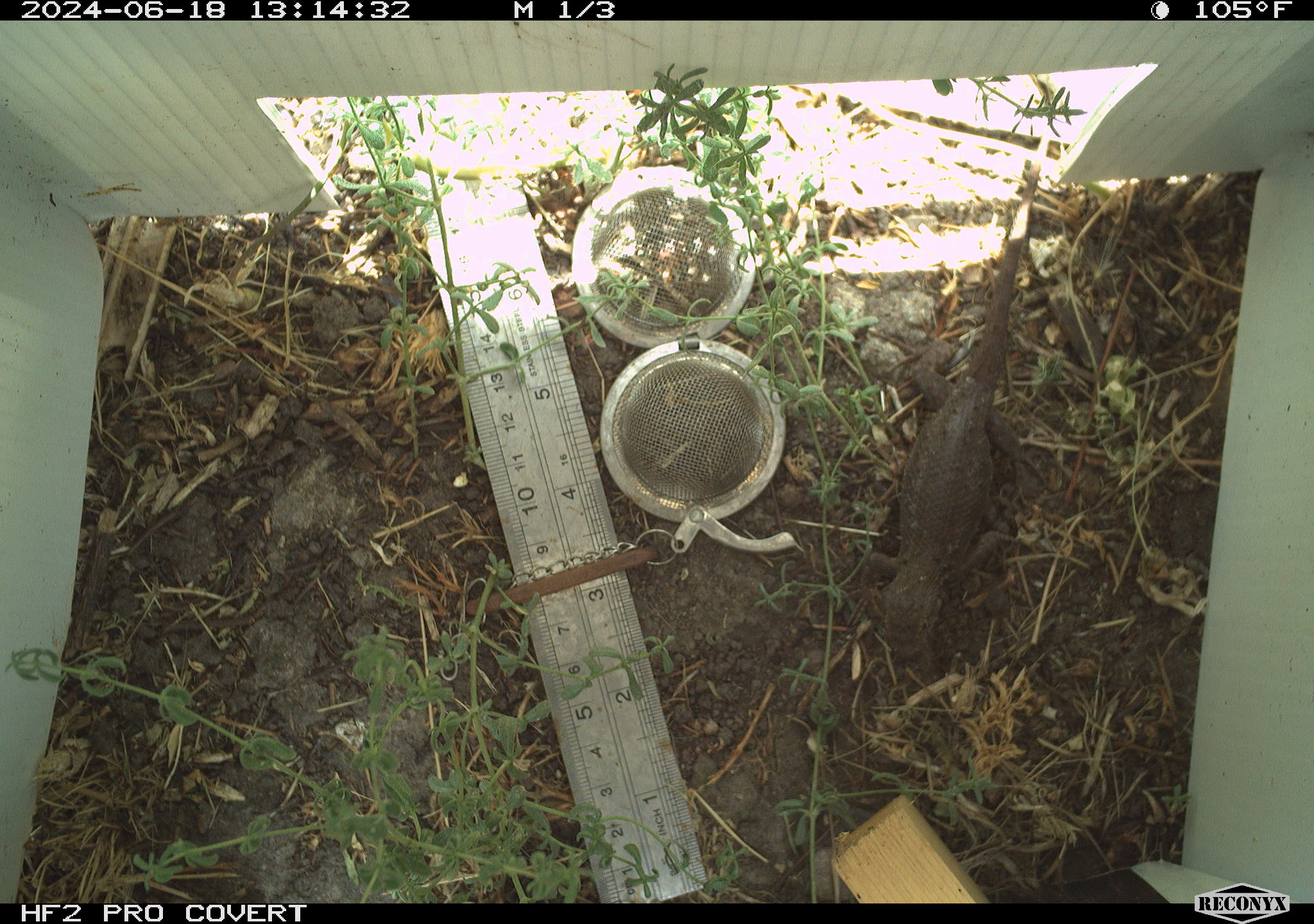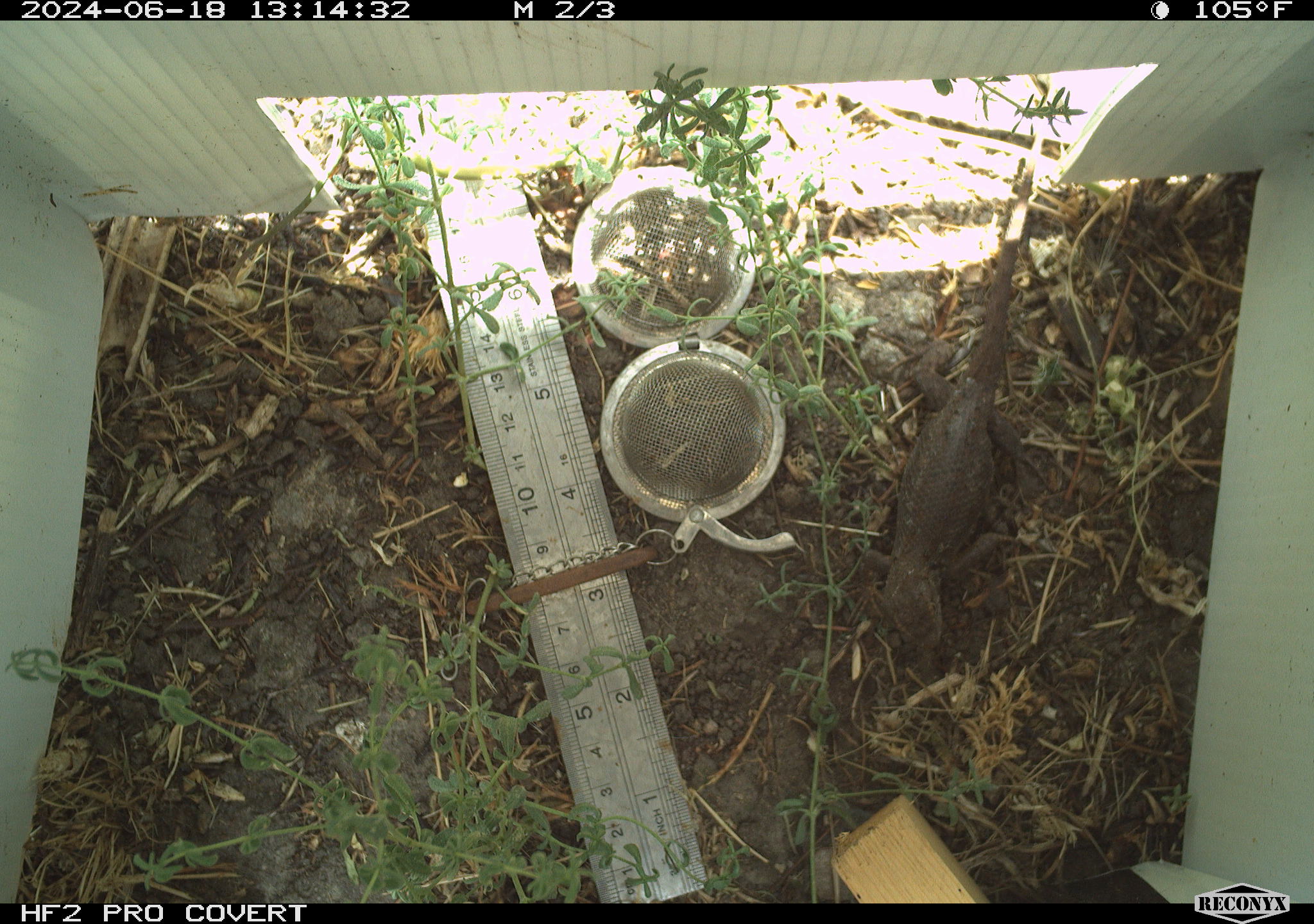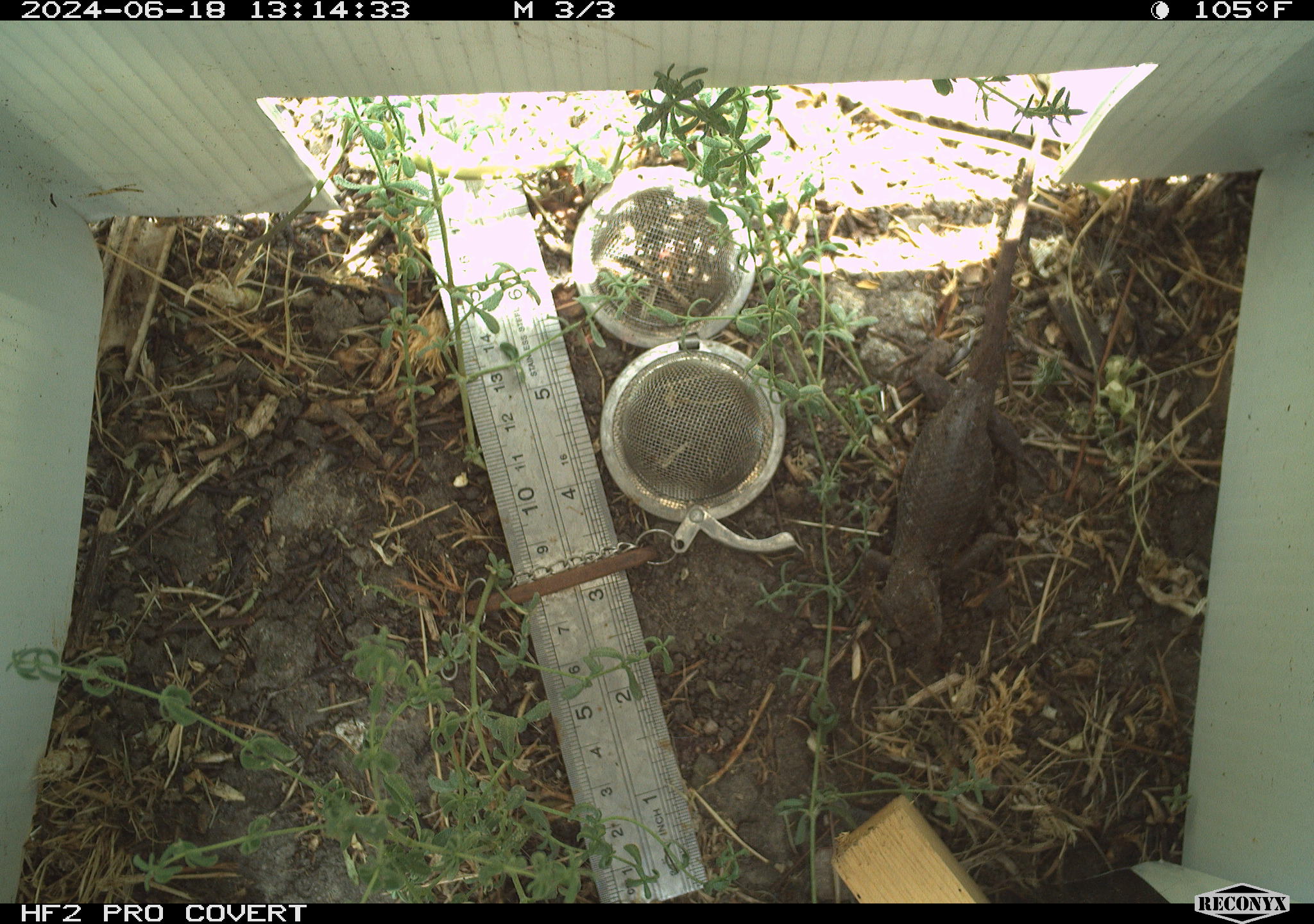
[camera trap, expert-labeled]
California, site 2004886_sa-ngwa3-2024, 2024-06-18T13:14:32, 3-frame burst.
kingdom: Animalia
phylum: Chordata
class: Reptilia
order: Squamata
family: Phrynosomatidae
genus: Sceloporus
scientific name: Sceloporus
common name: spiny lizards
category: sceloporus species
Sceloporus species (spiny lizards) (Sceloporus).